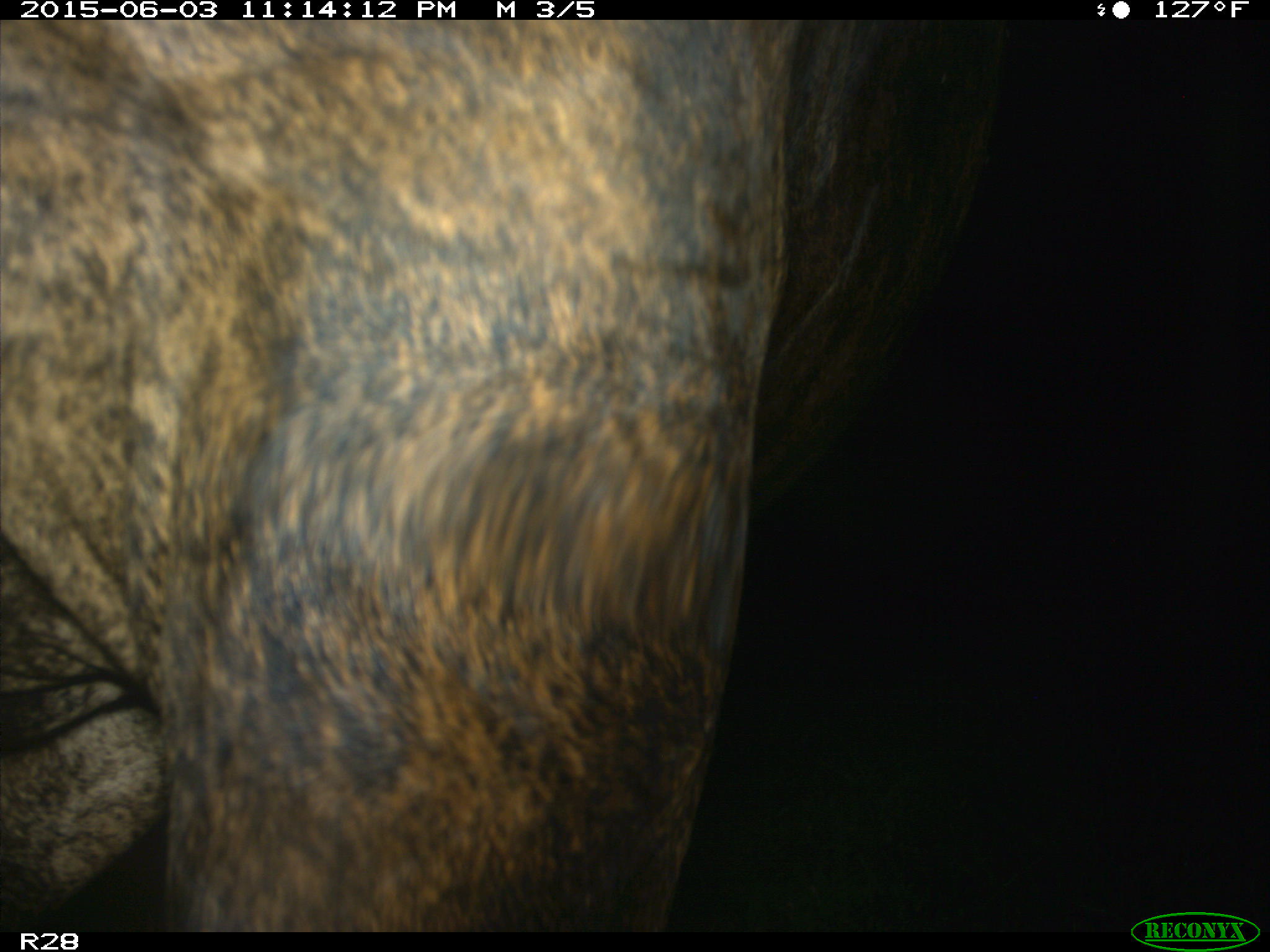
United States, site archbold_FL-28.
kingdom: Animalia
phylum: Chordata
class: Mammalia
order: Artiodactyla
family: Bovidae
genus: Bos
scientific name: Bos taurus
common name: domestic cow